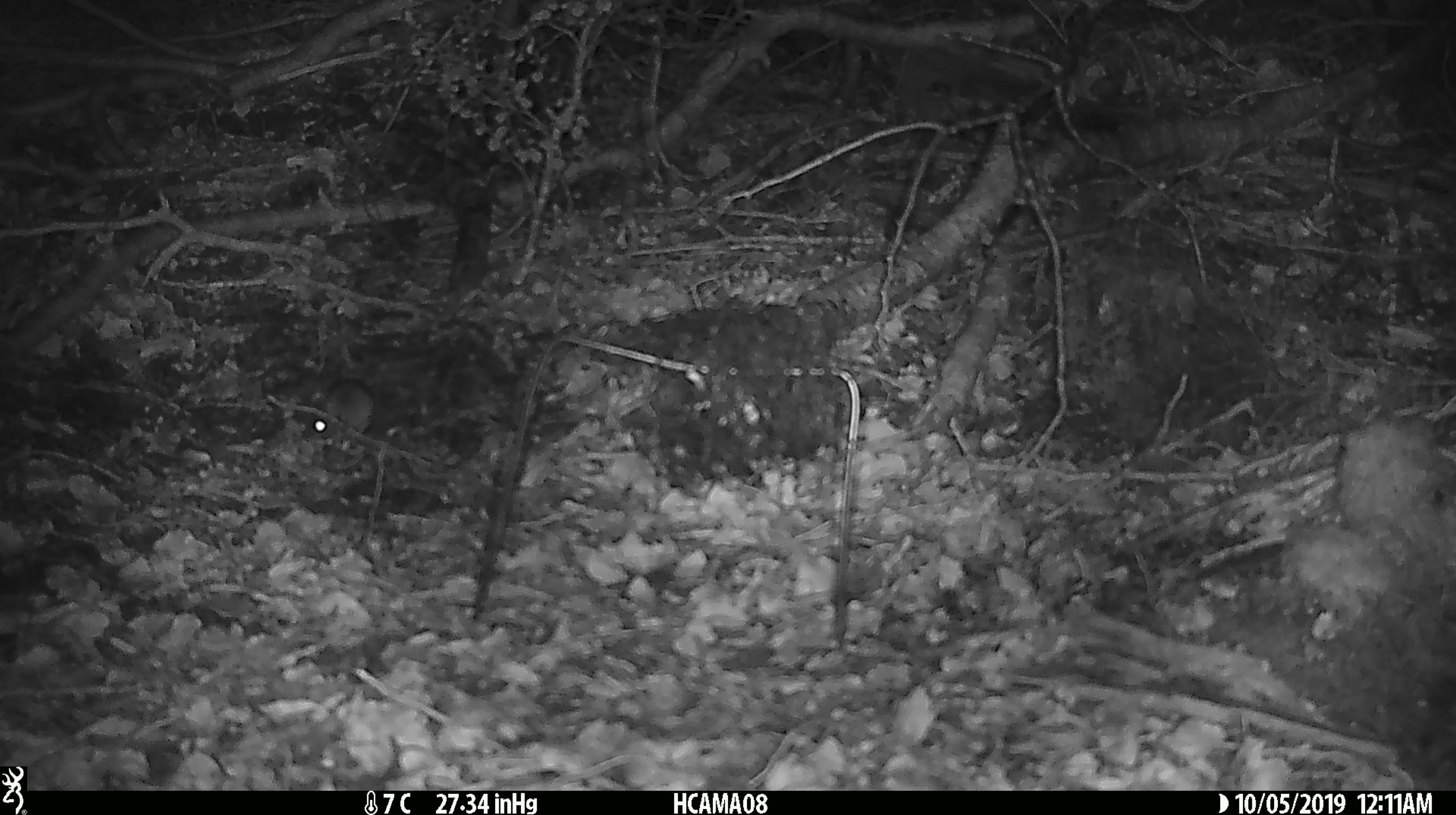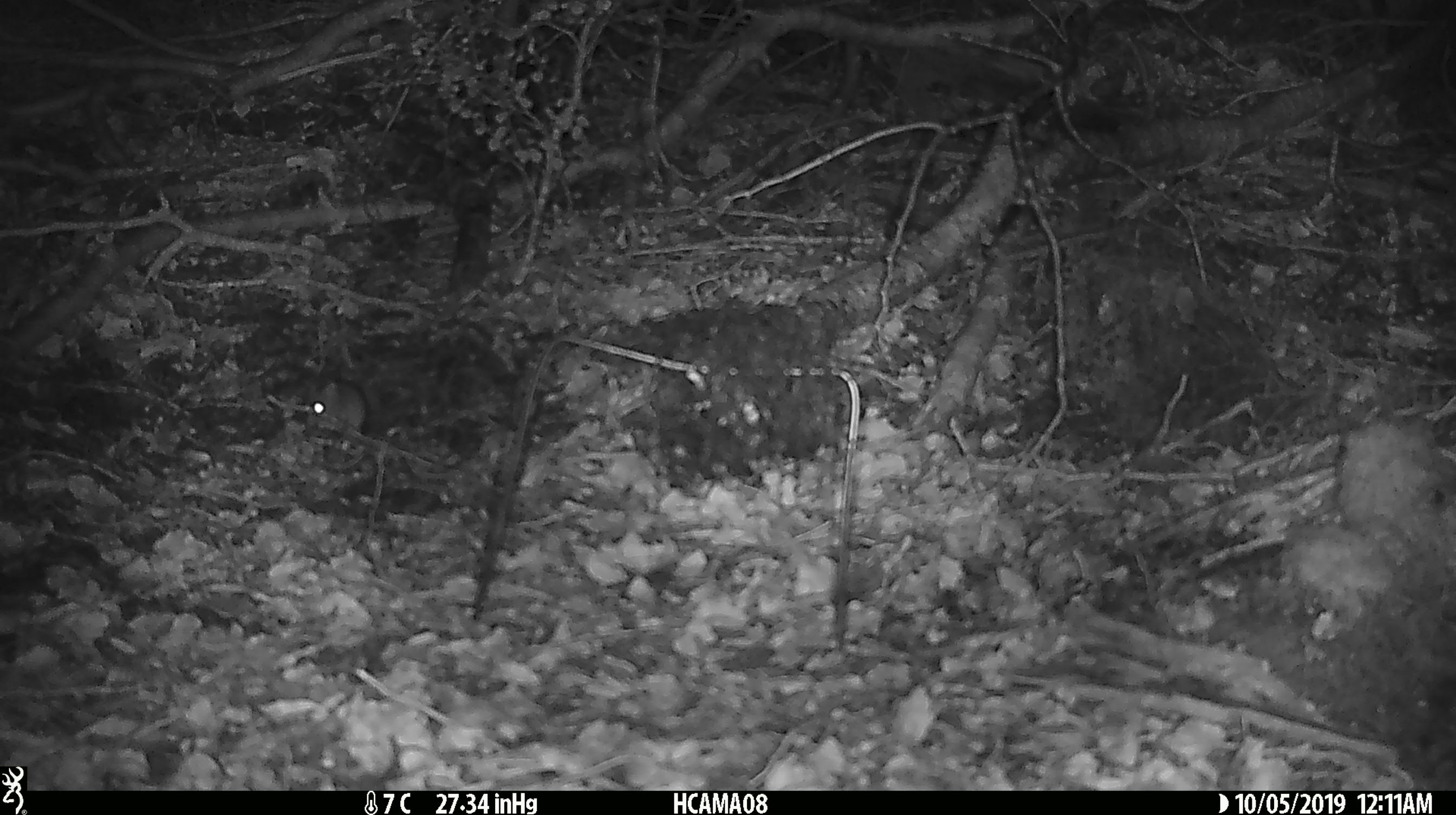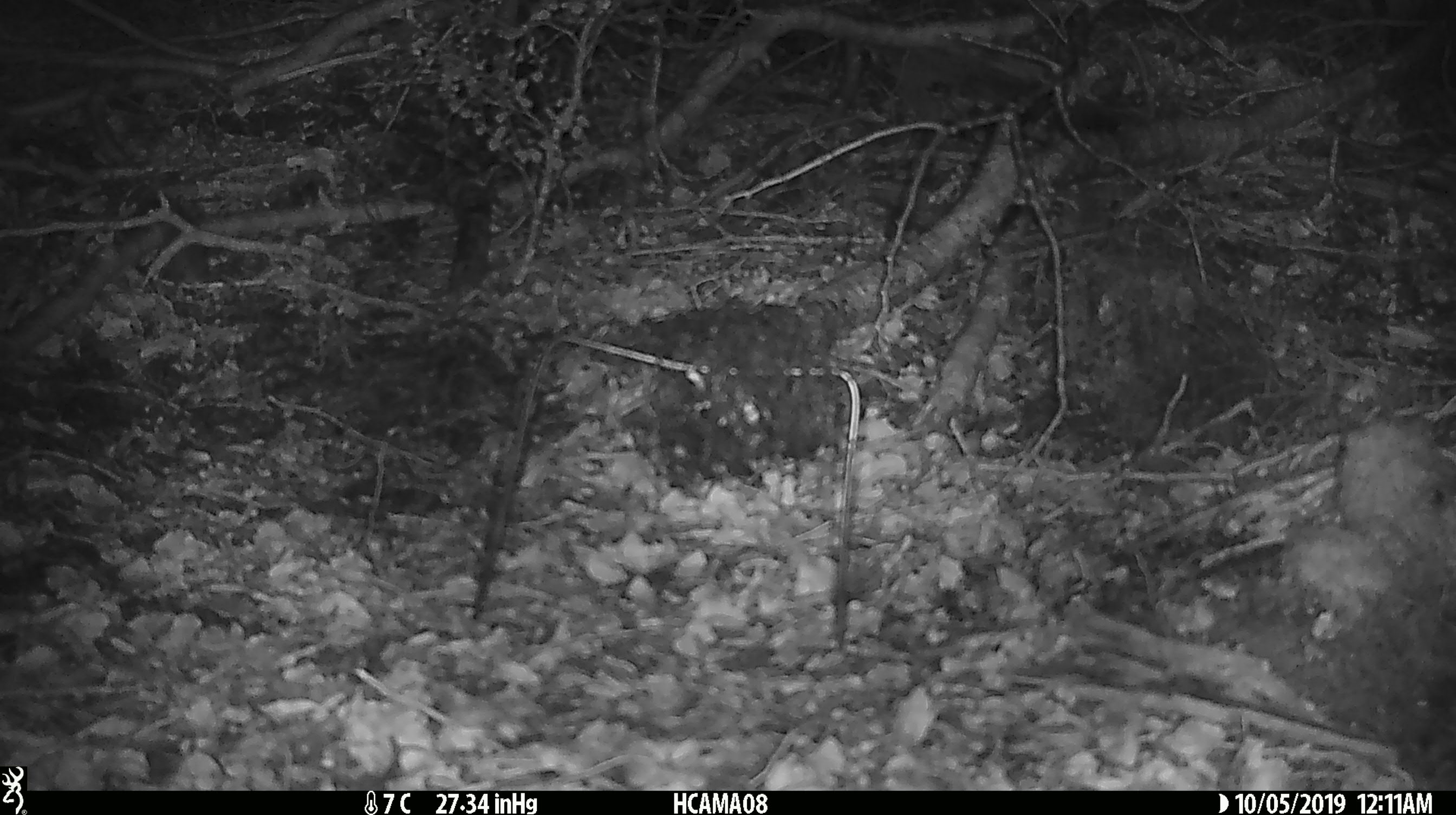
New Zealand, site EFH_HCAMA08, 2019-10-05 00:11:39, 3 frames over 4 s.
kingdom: Animalia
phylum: Chordata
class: Mammalia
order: Rodentia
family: Muridae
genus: Mus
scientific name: Mus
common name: mouse